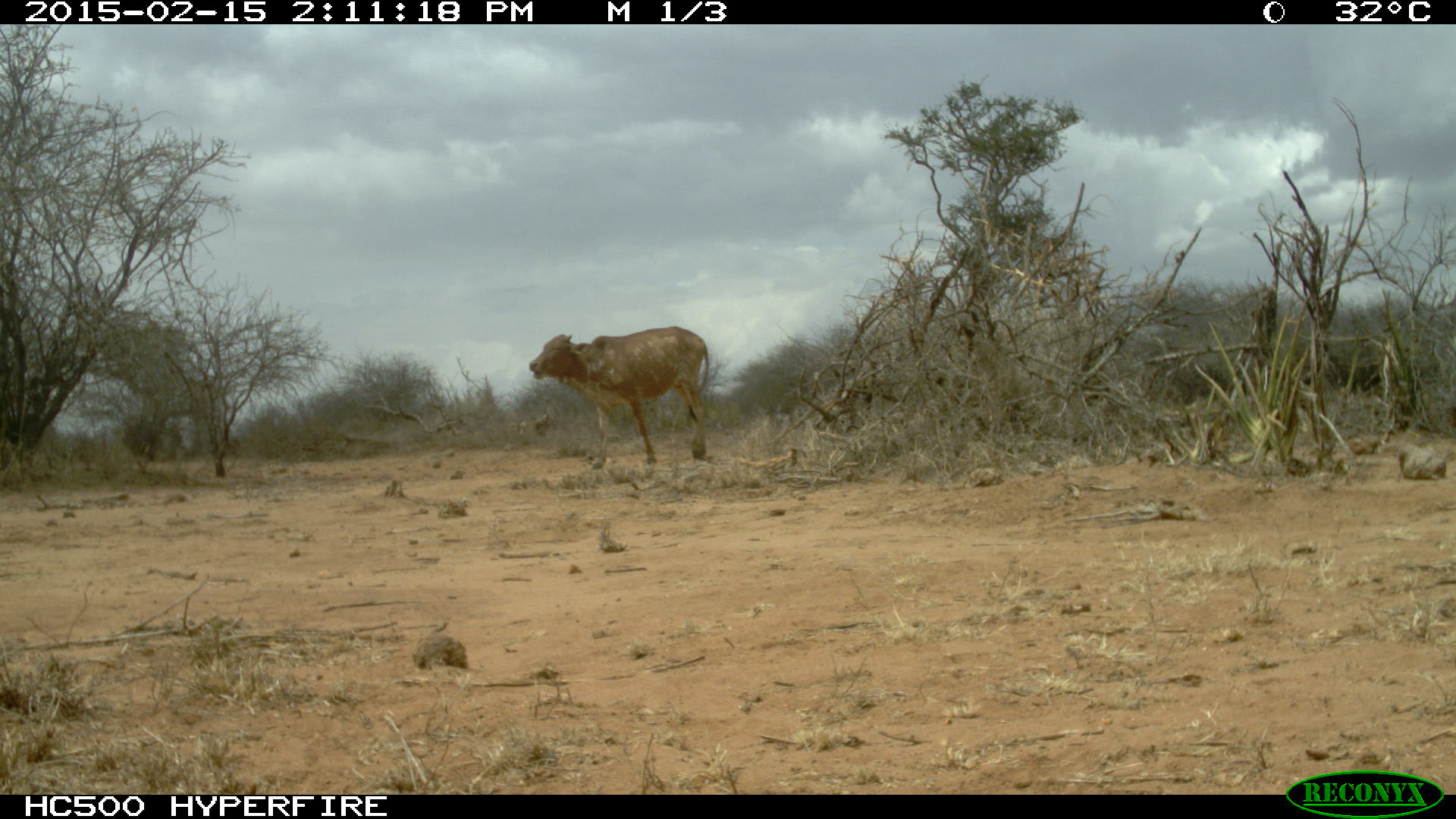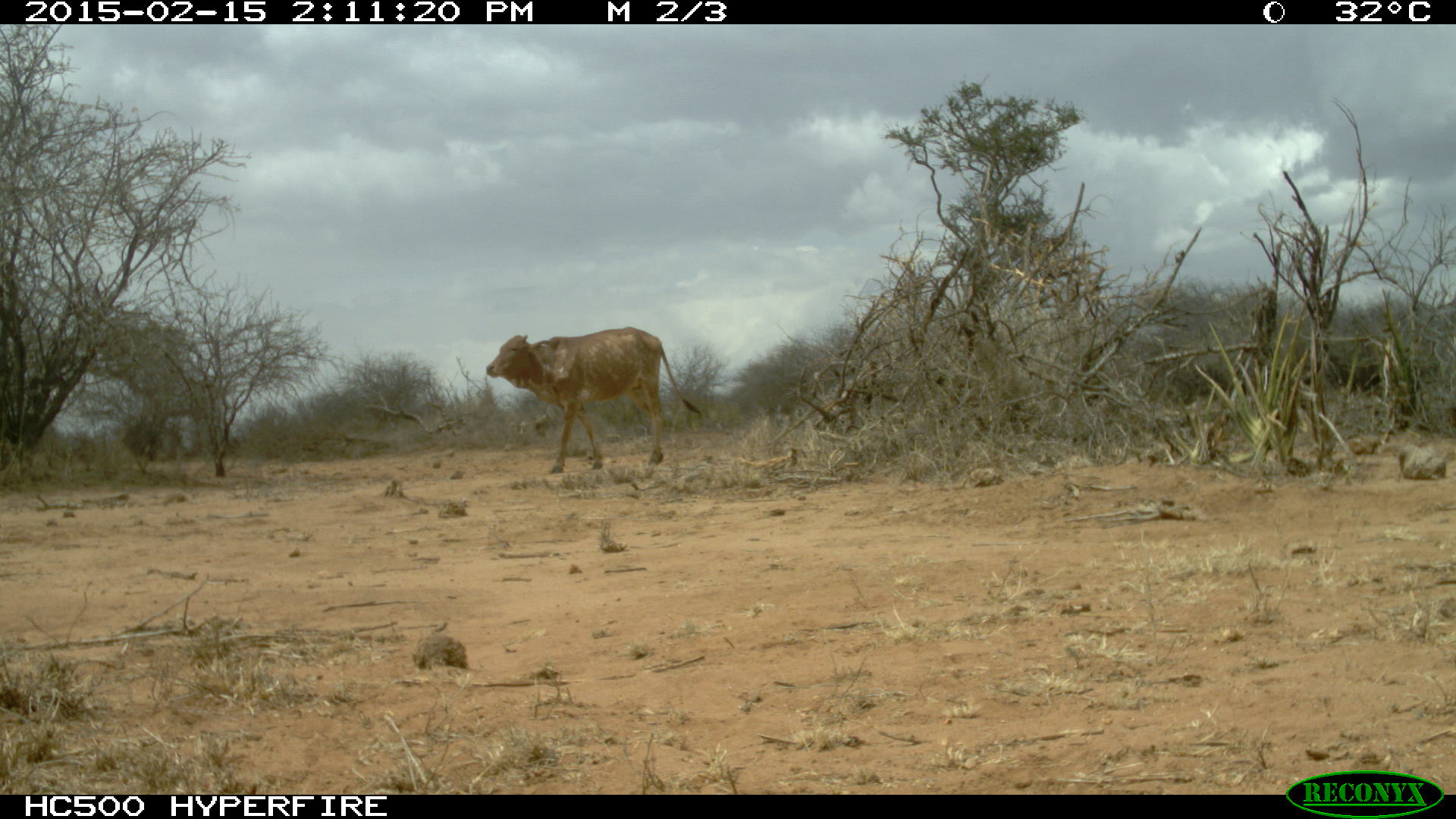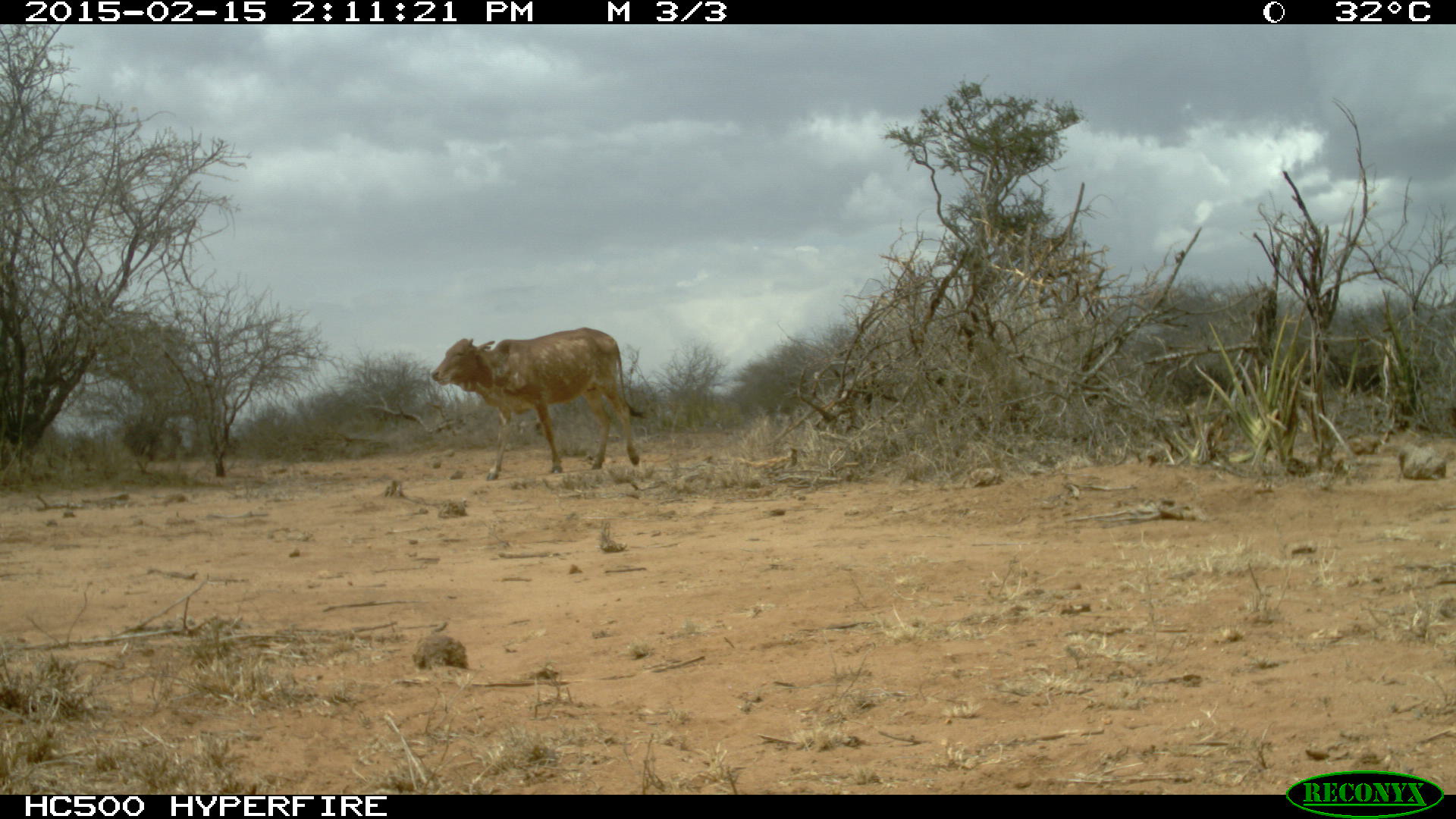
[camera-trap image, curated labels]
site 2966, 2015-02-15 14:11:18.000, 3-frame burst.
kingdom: Animalia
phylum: Chordata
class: Mammalia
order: Artiodactyla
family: Bovidae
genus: Bos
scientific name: Bos taurus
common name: domestic cattle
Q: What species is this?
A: Bos taurus (domestic cattle).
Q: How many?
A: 9.